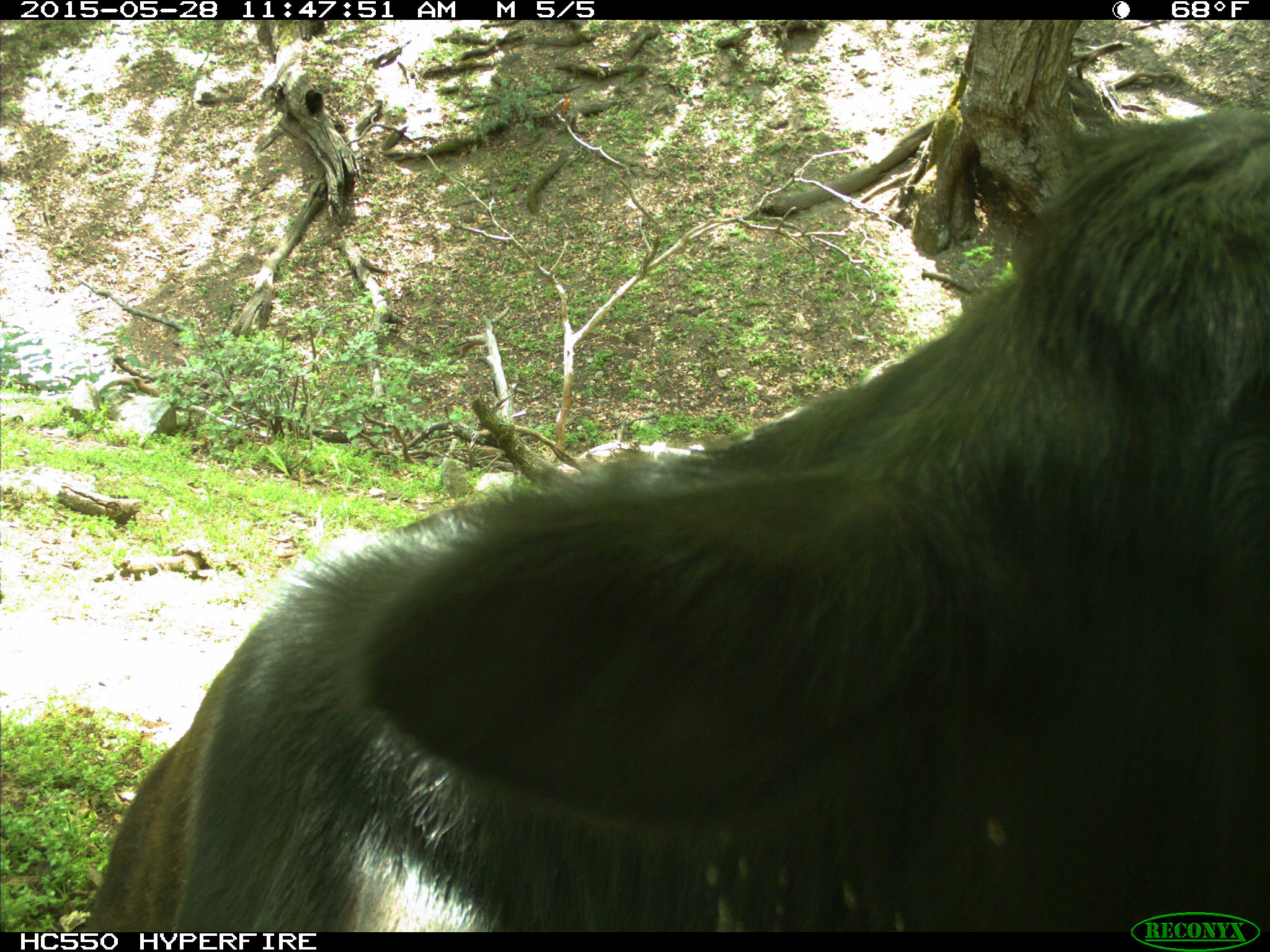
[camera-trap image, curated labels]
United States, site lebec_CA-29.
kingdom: Animalia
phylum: Chordata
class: Mammalia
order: Artiodactyla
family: Bovidae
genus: Bos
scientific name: Bos taurus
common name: domestic cow